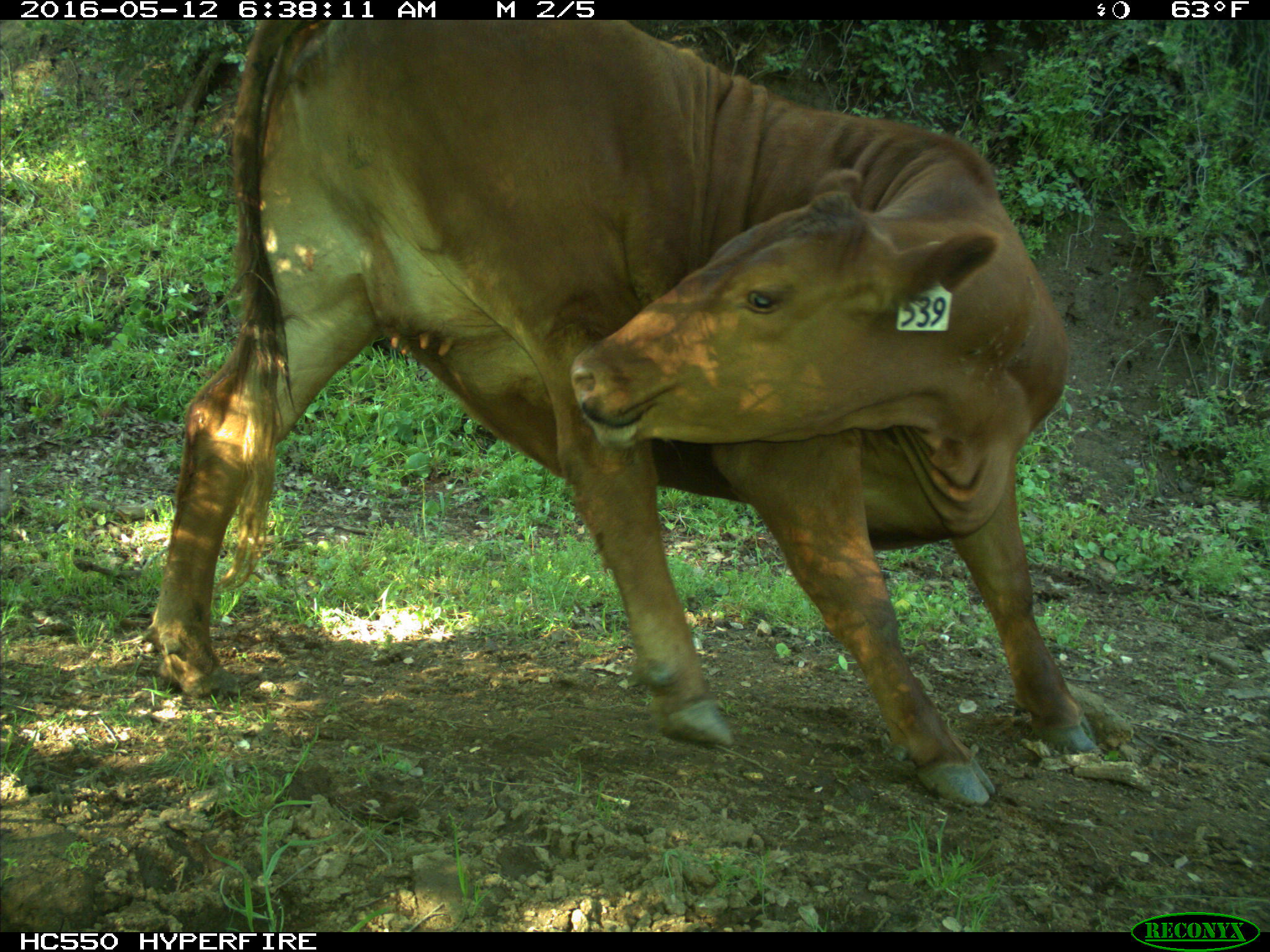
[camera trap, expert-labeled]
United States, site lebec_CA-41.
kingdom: Animalia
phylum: Chordata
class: Mammalia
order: Artiodactyla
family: Bovidae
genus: Bos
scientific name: Bos taurus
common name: domestic cow